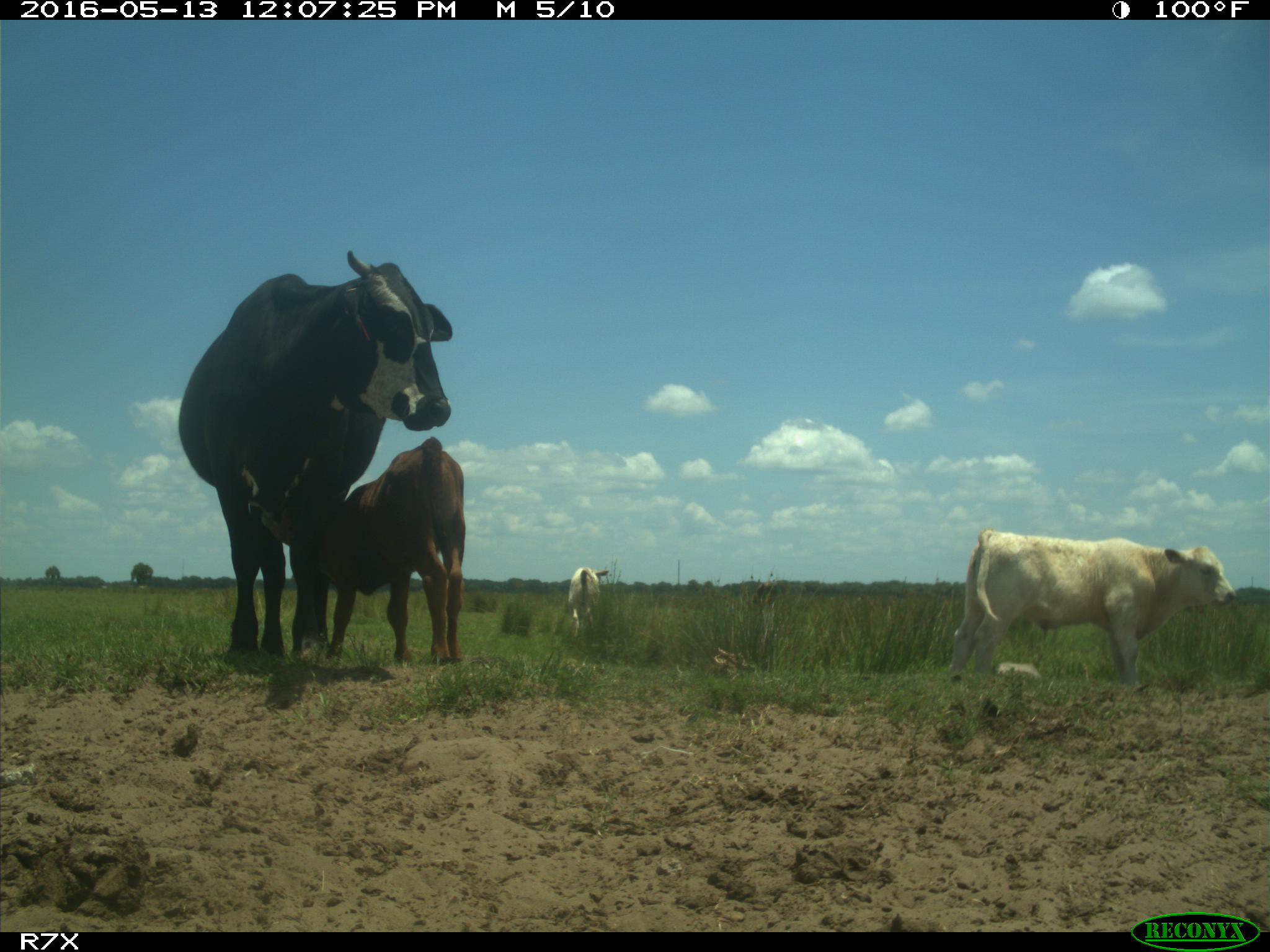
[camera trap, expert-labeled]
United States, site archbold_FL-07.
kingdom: Animalia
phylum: Chordata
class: Mammalia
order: Artiodactyla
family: Bovidae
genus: Bos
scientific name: Bos taurus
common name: domestic cow